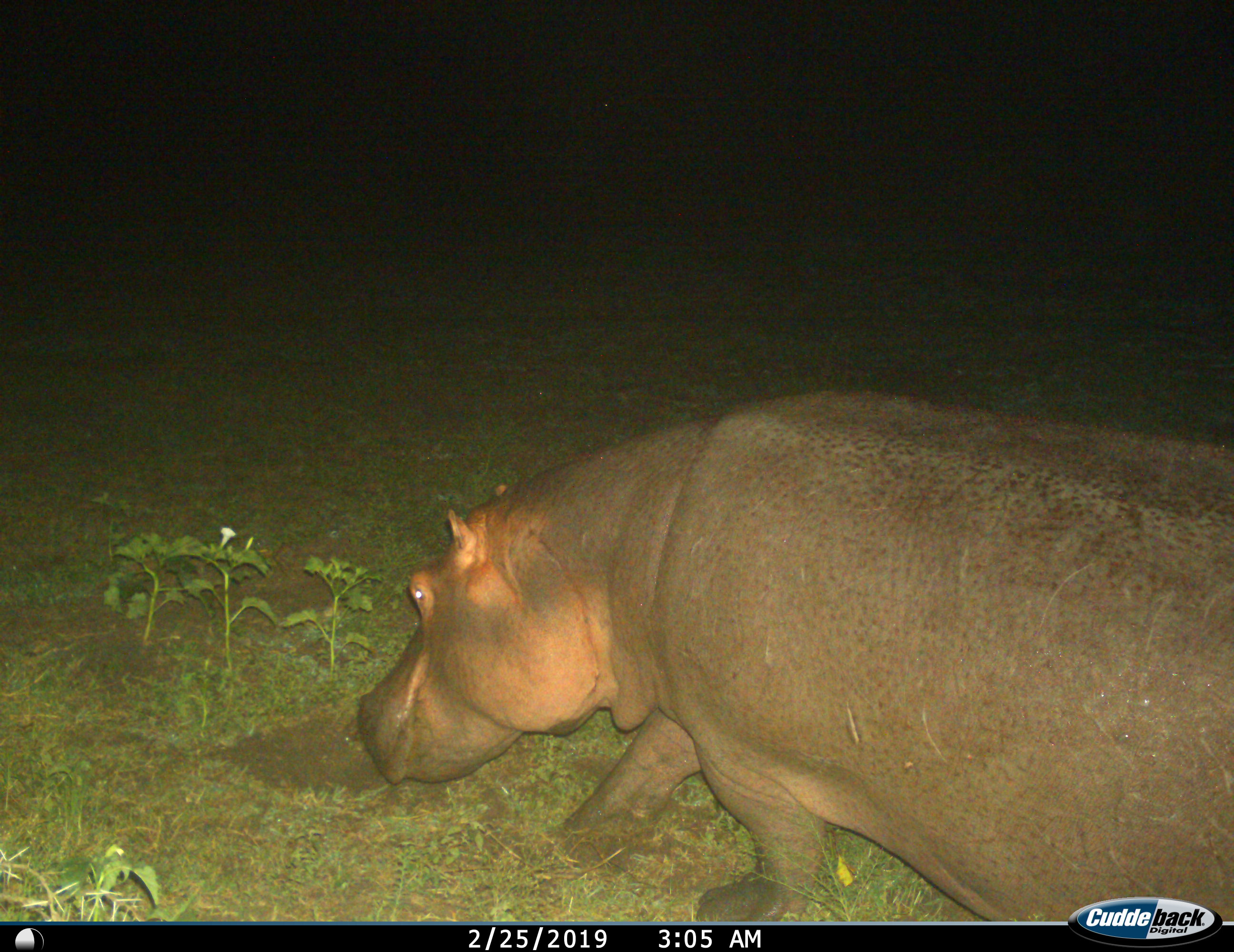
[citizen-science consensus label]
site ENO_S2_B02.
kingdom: Animalia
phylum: Chordata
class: Mammalia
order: Artiodactyla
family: Hippopotamidae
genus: Hippopotamus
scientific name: Hippopotamus amphibius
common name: hippopotamus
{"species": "hippopotamus (Hippopotamus amphibius)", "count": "1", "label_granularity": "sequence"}